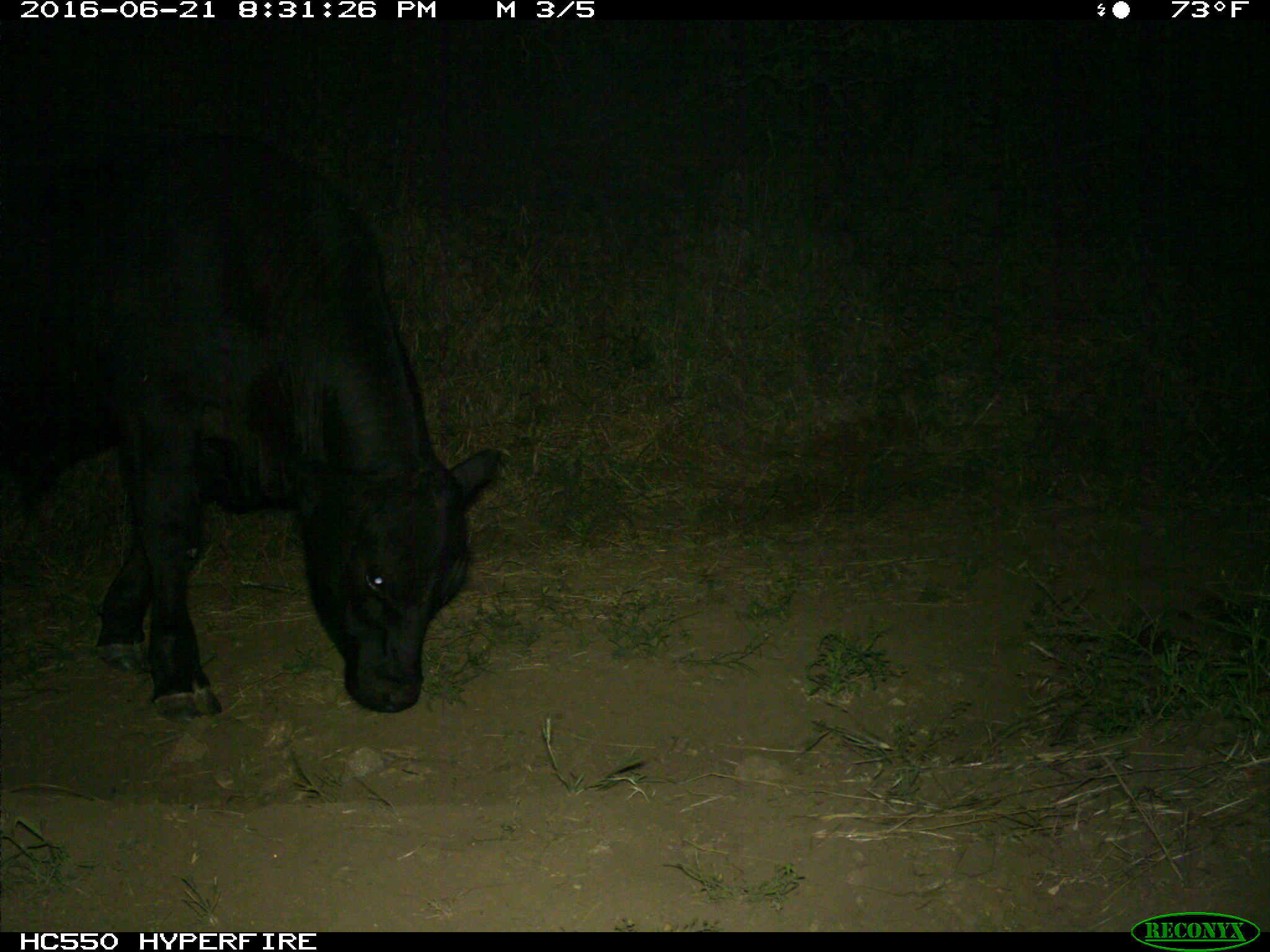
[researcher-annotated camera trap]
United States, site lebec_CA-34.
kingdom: Animalia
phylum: Chordata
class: Mammalia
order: Artiodactyla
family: Bovidae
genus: Bos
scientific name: Bos taurus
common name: domestic cow